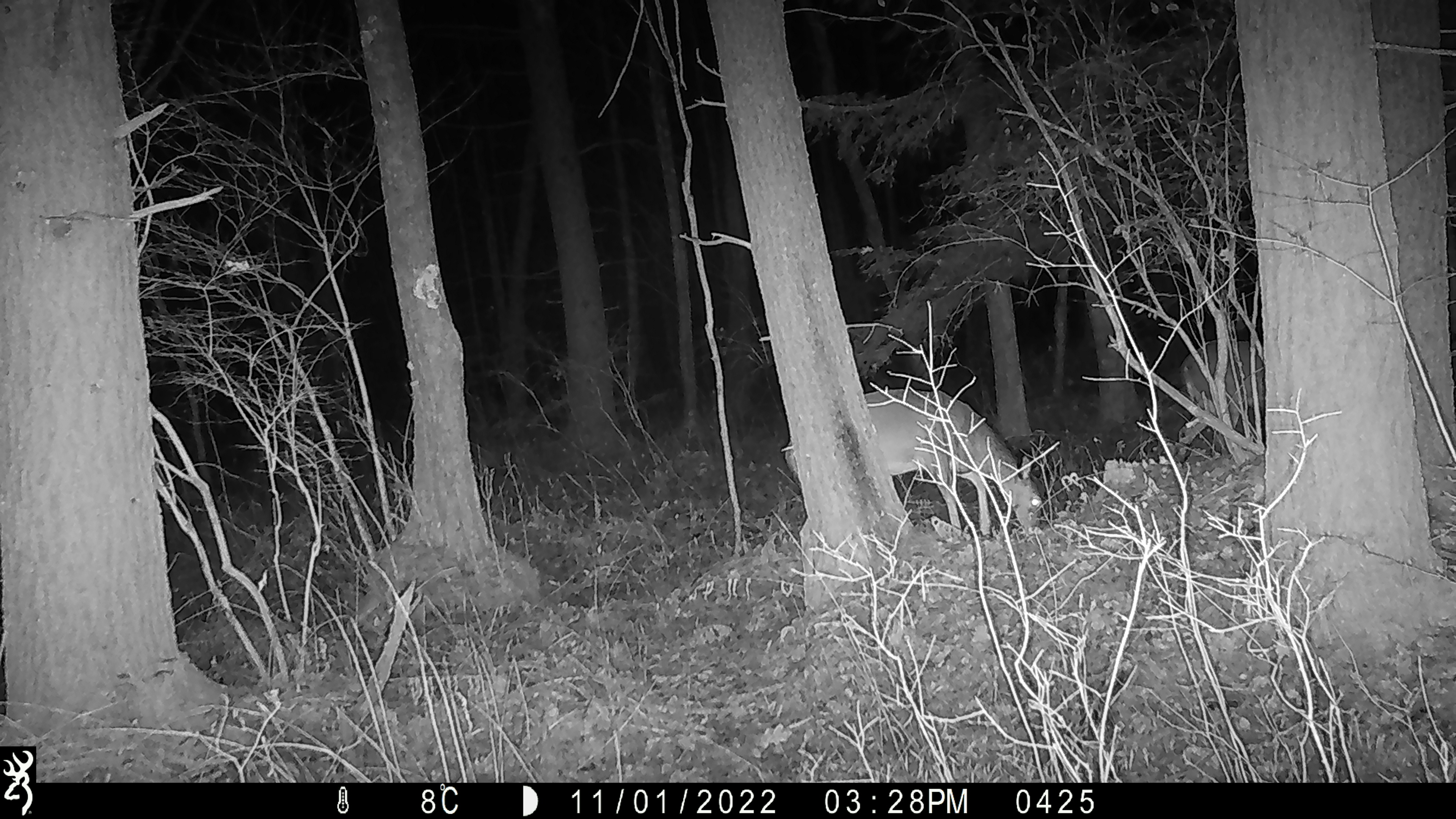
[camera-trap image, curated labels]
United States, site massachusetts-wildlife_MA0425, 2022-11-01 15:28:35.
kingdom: Animalia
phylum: Chordata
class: Mammalia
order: Artiodactyla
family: Cervidae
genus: Odocoileus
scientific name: Odocoileus virginianus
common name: white-tailed deer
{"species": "white-tailed deer (Odocoileus virginianus)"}